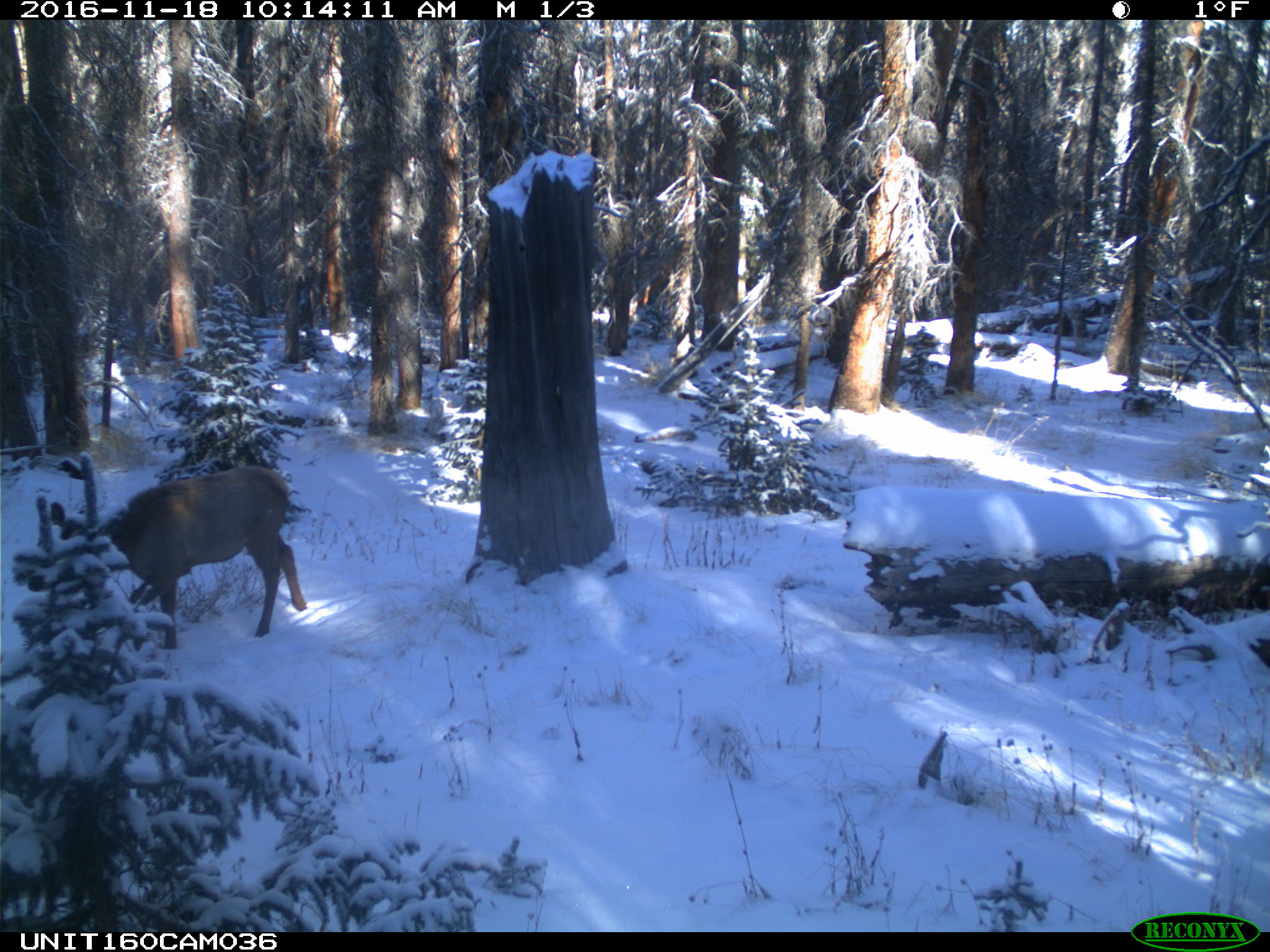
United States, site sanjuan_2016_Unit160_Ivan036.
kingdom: Animalia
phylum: Chordata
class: Mammalia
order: Artiodactyla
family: Cervidae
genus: Cervus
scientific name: Cervus elaphus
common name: red deer